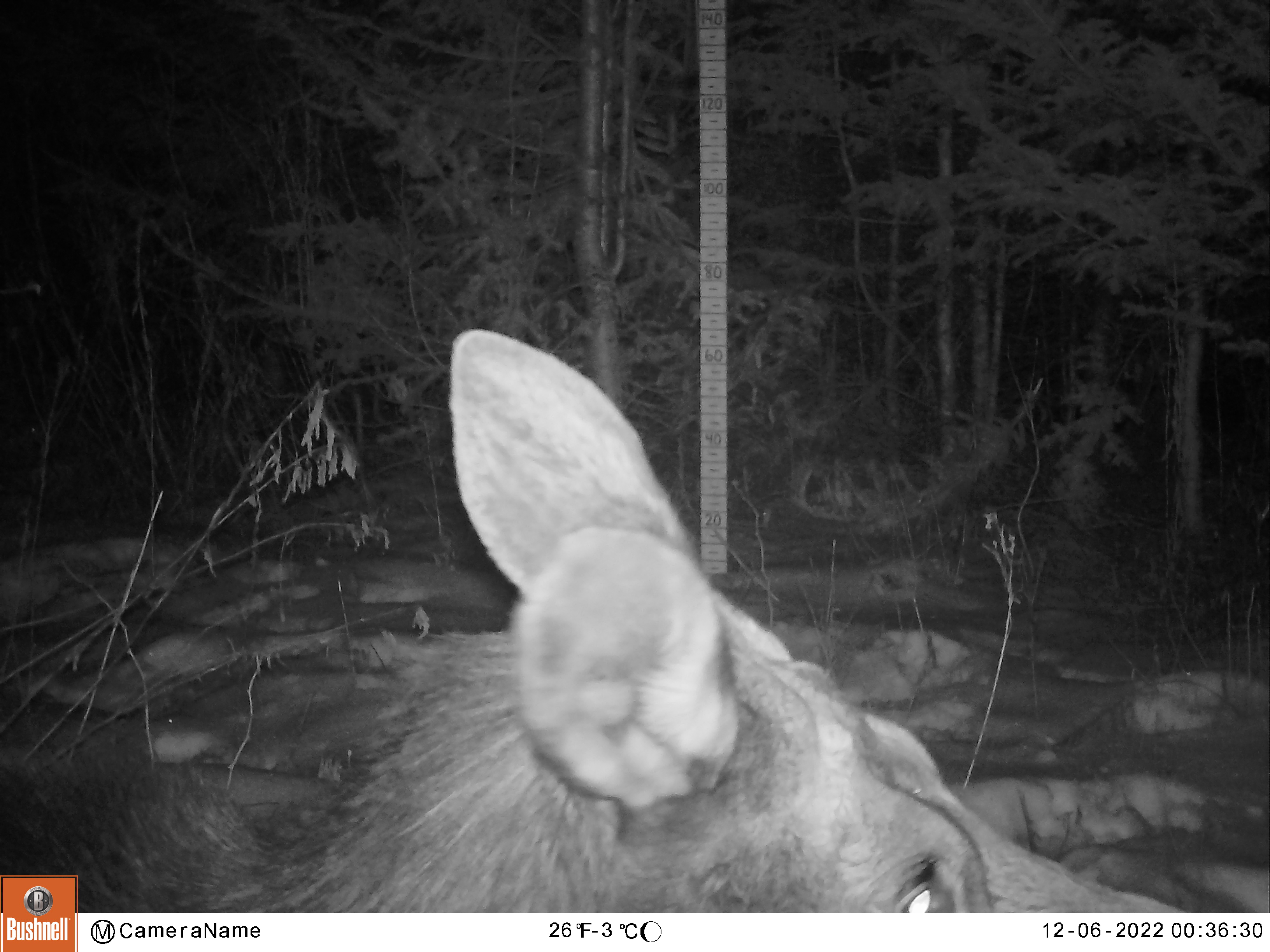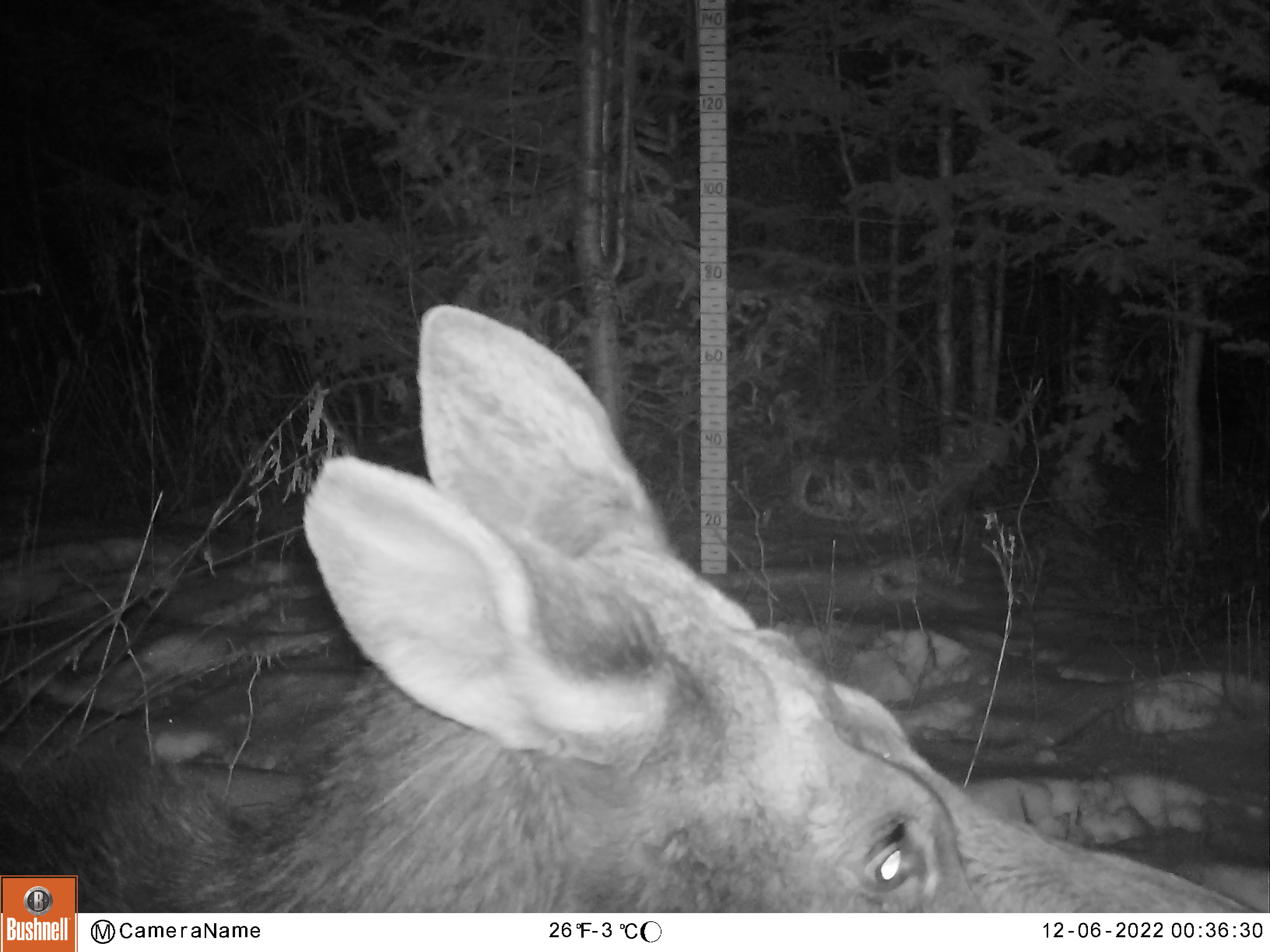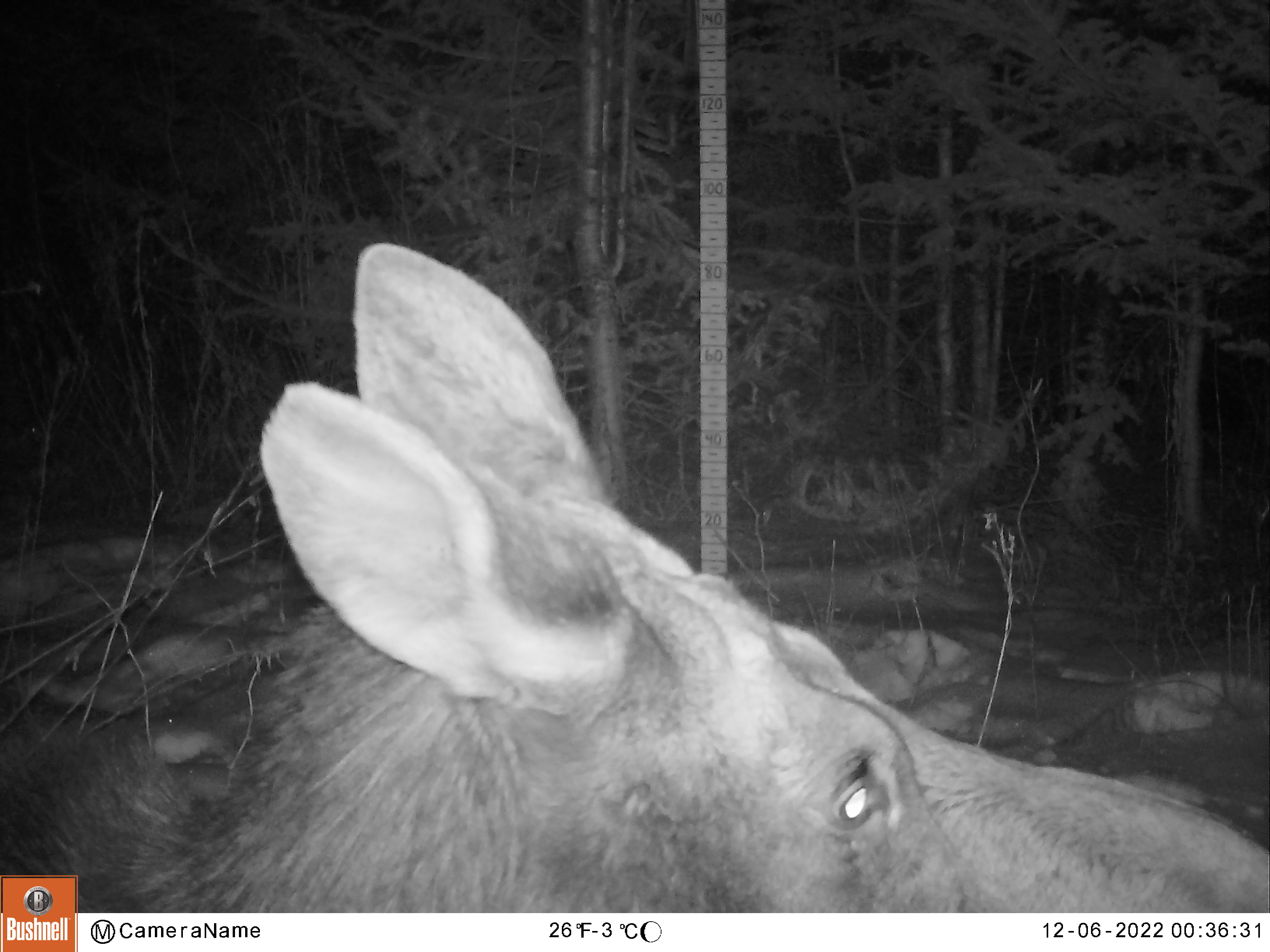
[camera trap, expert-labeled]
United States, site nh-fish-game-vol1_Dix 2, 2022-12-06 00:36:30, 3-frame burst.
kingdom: Animalia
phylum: Chordata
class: Mammalia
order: Artiodactyla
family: Cervidae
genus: Alces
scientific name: Alces alces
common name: moose